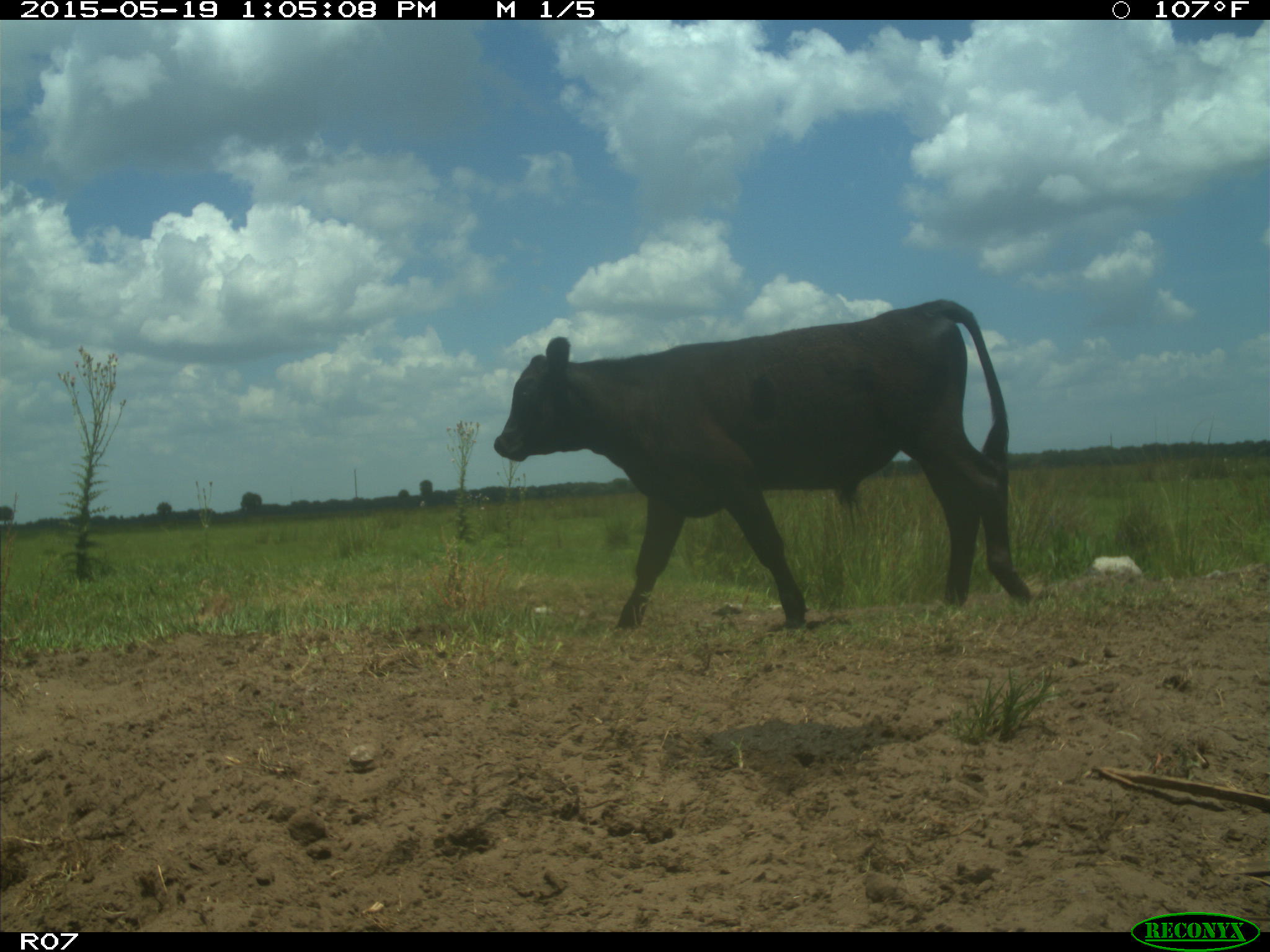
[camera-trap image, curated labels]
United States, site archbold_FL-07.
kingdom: Animalia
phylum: Chordata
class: Mammalia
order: Artiodactyla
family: Bovidae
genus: Bos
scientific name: Bos taurus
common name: domestic cow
Bos taurus (domestic cow).